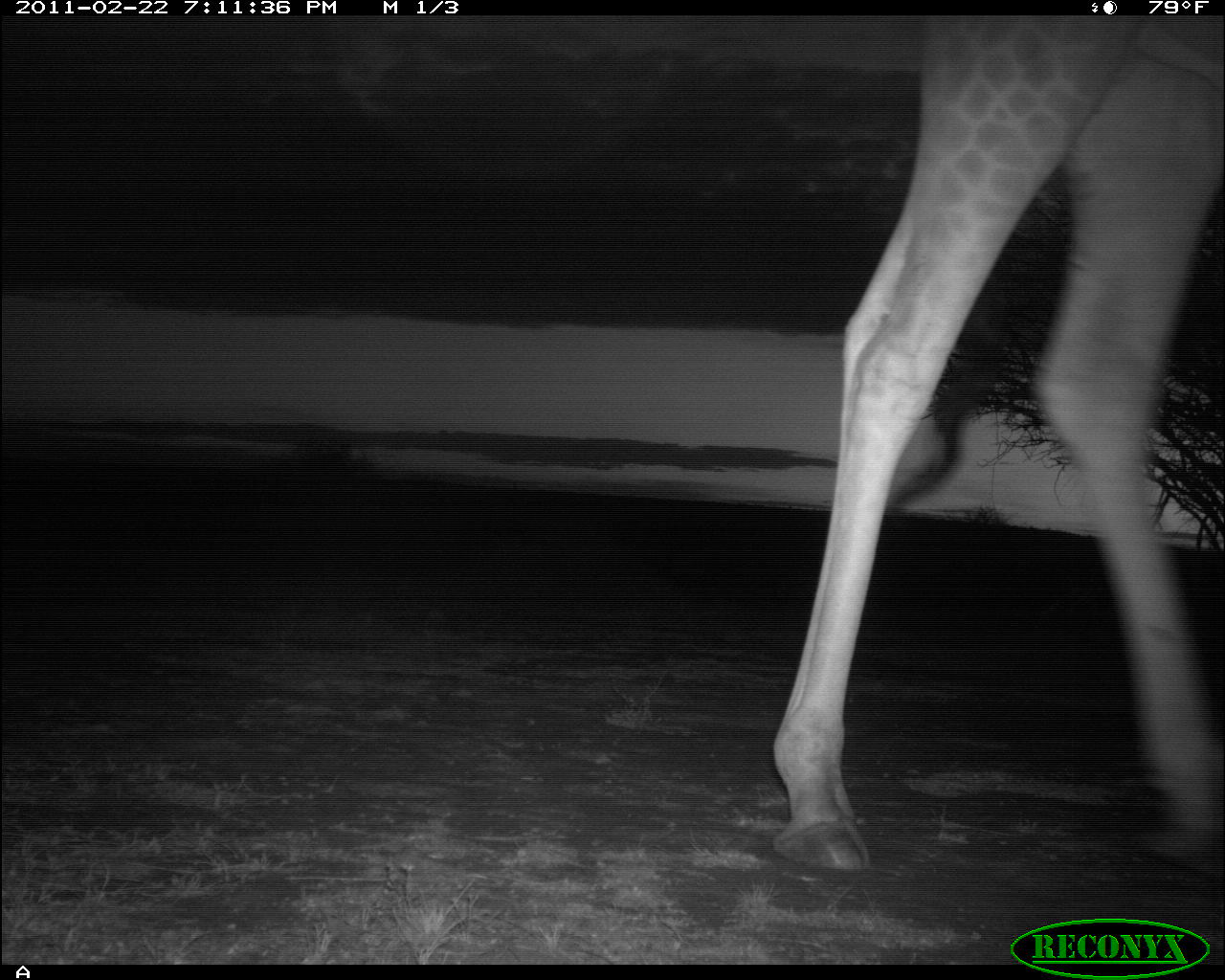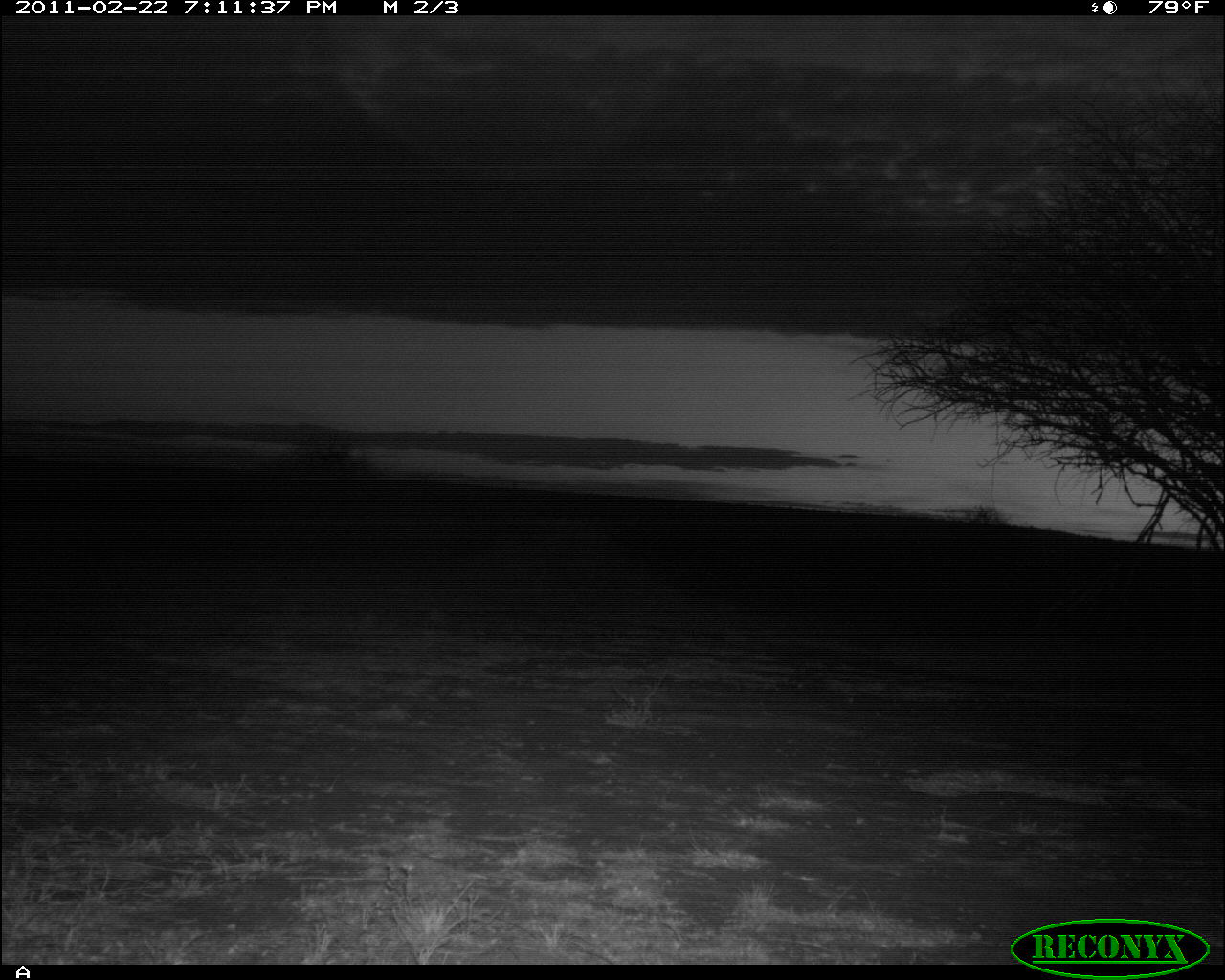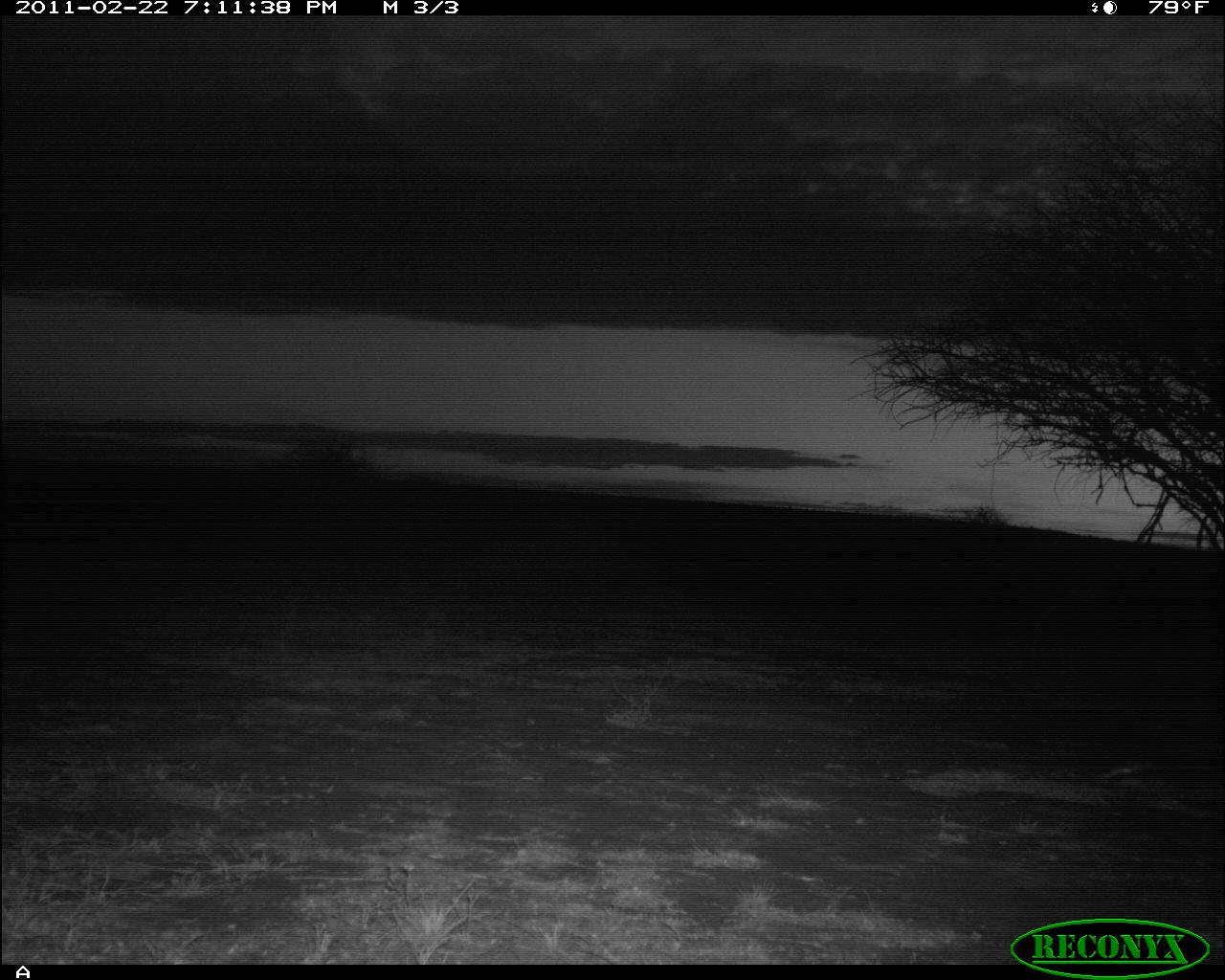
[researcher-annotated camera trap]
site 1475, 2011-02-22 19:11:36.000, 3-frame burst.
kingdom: Animalia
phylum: Chordata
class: Mammalia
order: Artiodactyla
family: Bovidae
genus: Madoqua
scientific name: Madoqua guentheri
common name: günther's dik-dik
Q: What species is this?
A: Madoqua guentheri (günther's dik-dik).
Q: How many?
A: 1.